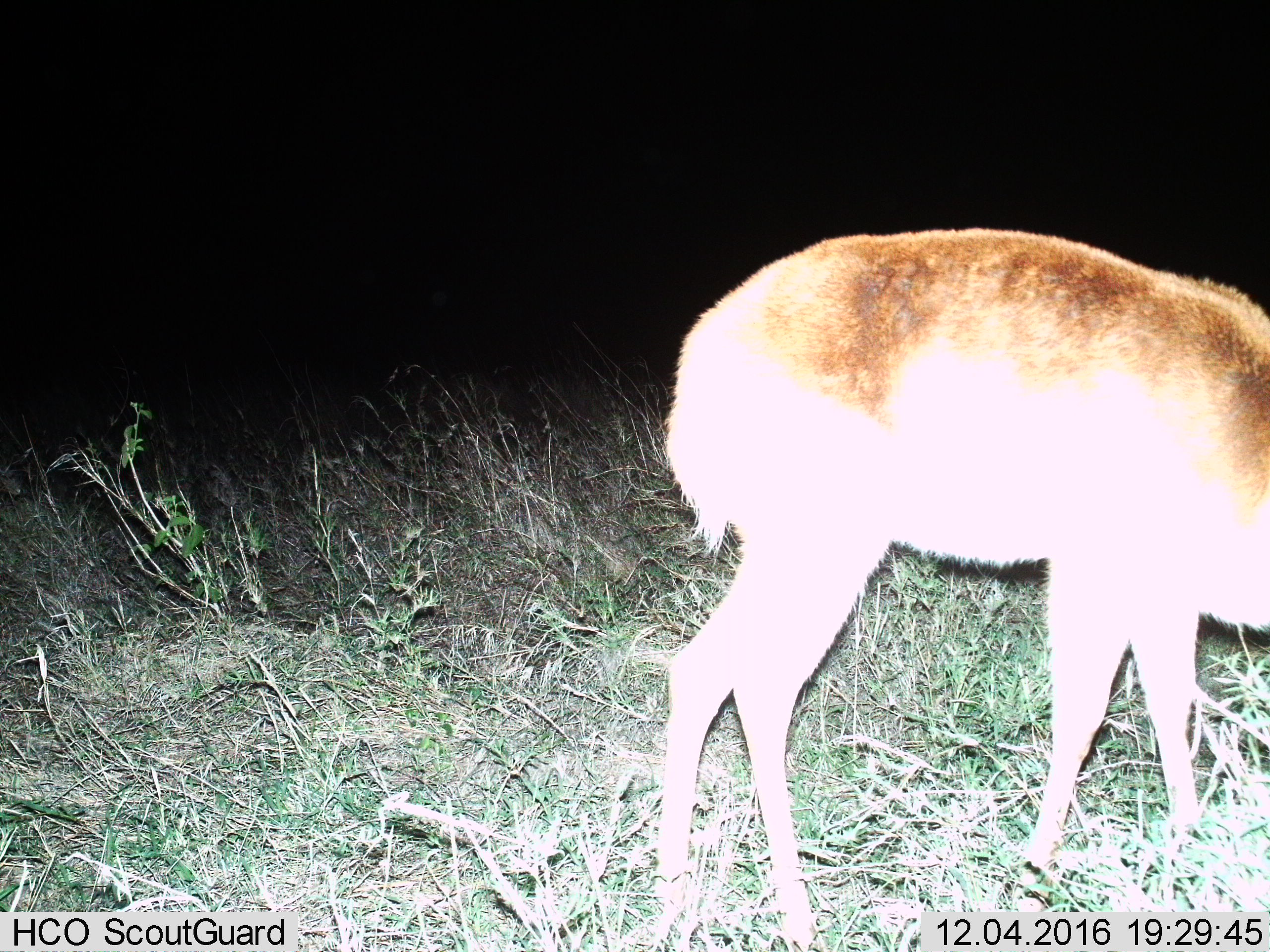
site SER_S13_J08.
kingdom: Animalia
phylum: Chordata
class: Mammalia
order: Artiodactyla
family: Bovidae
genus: Redunca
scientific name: Redunca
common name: reedbuck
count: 1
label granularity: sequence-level